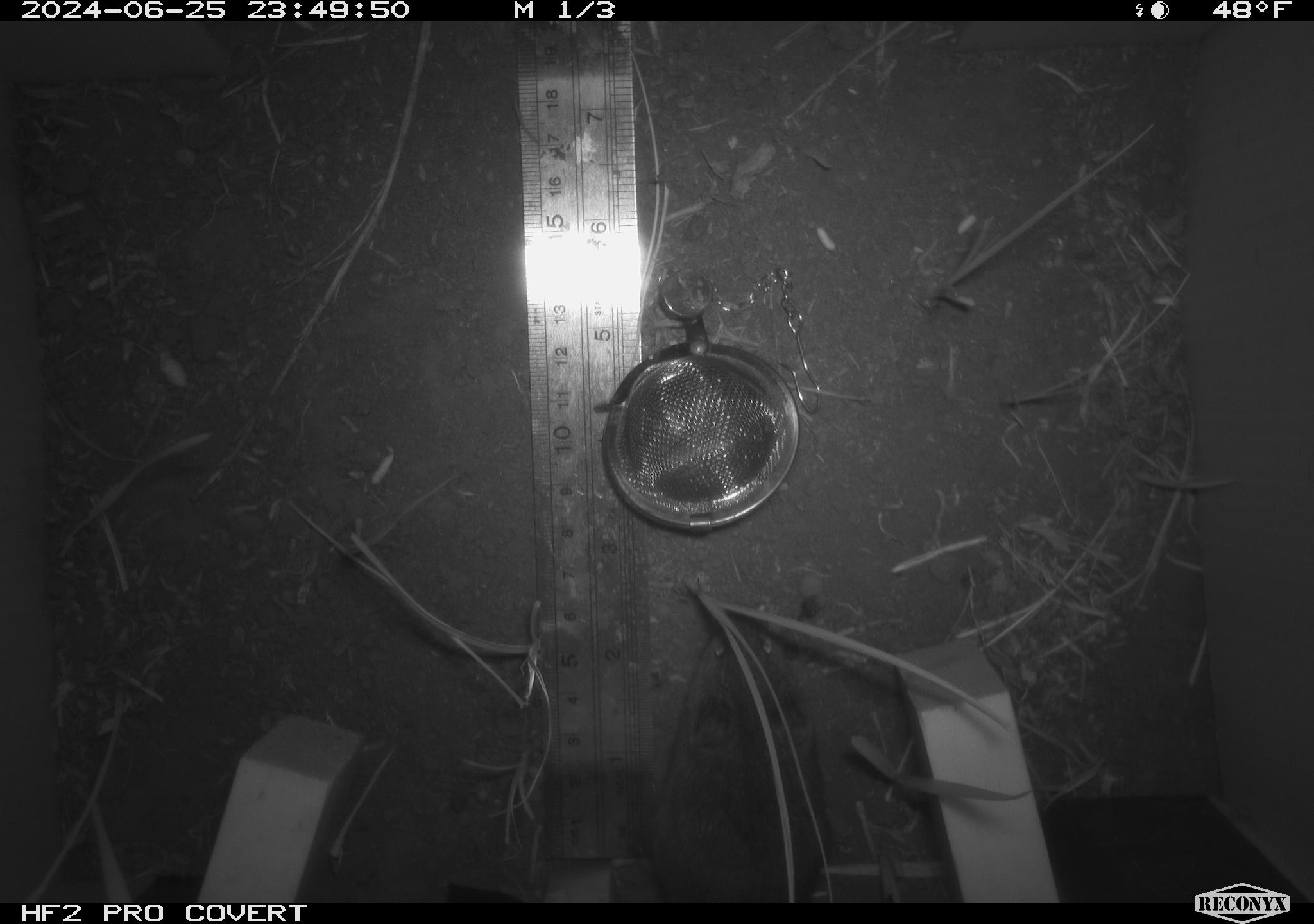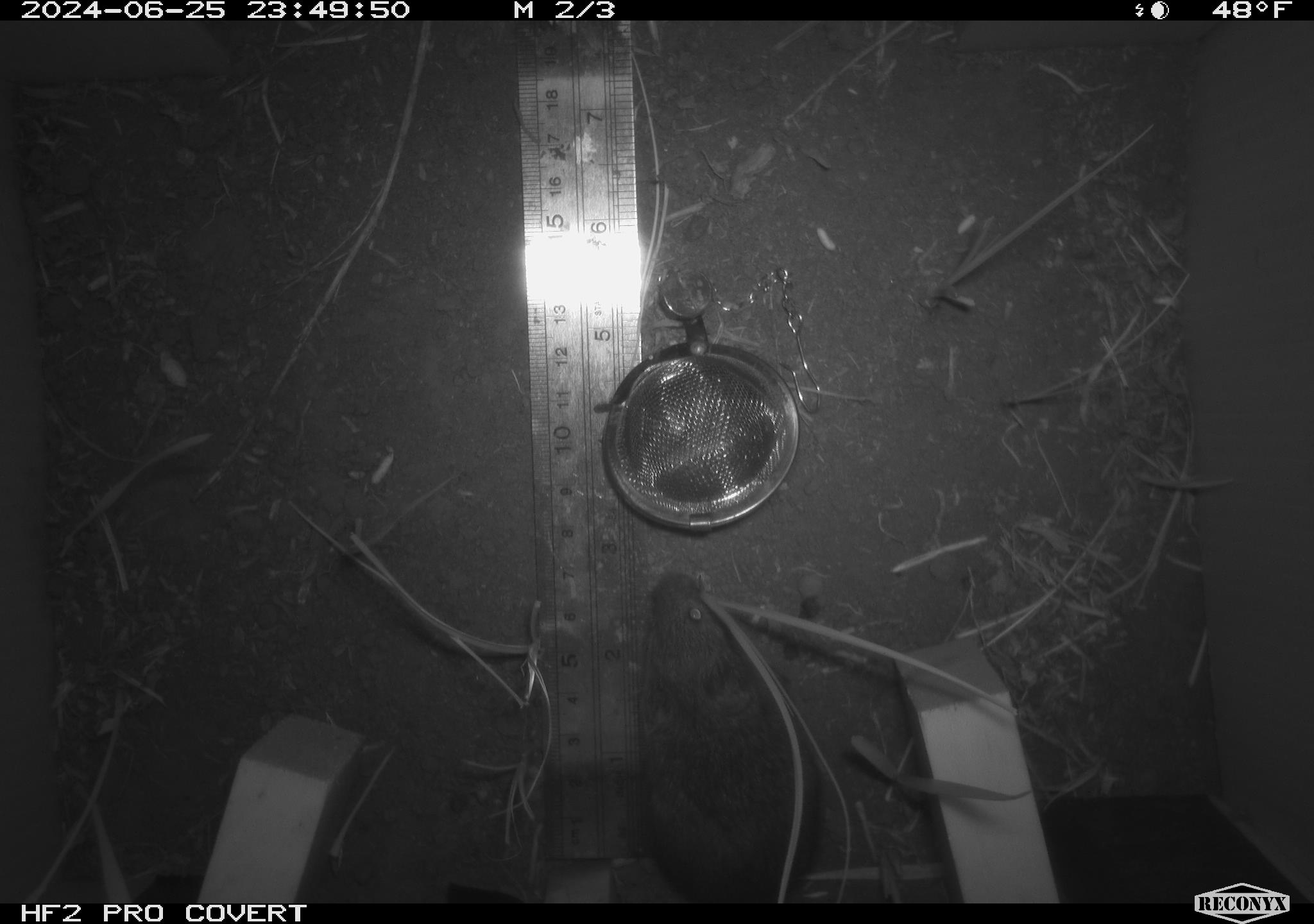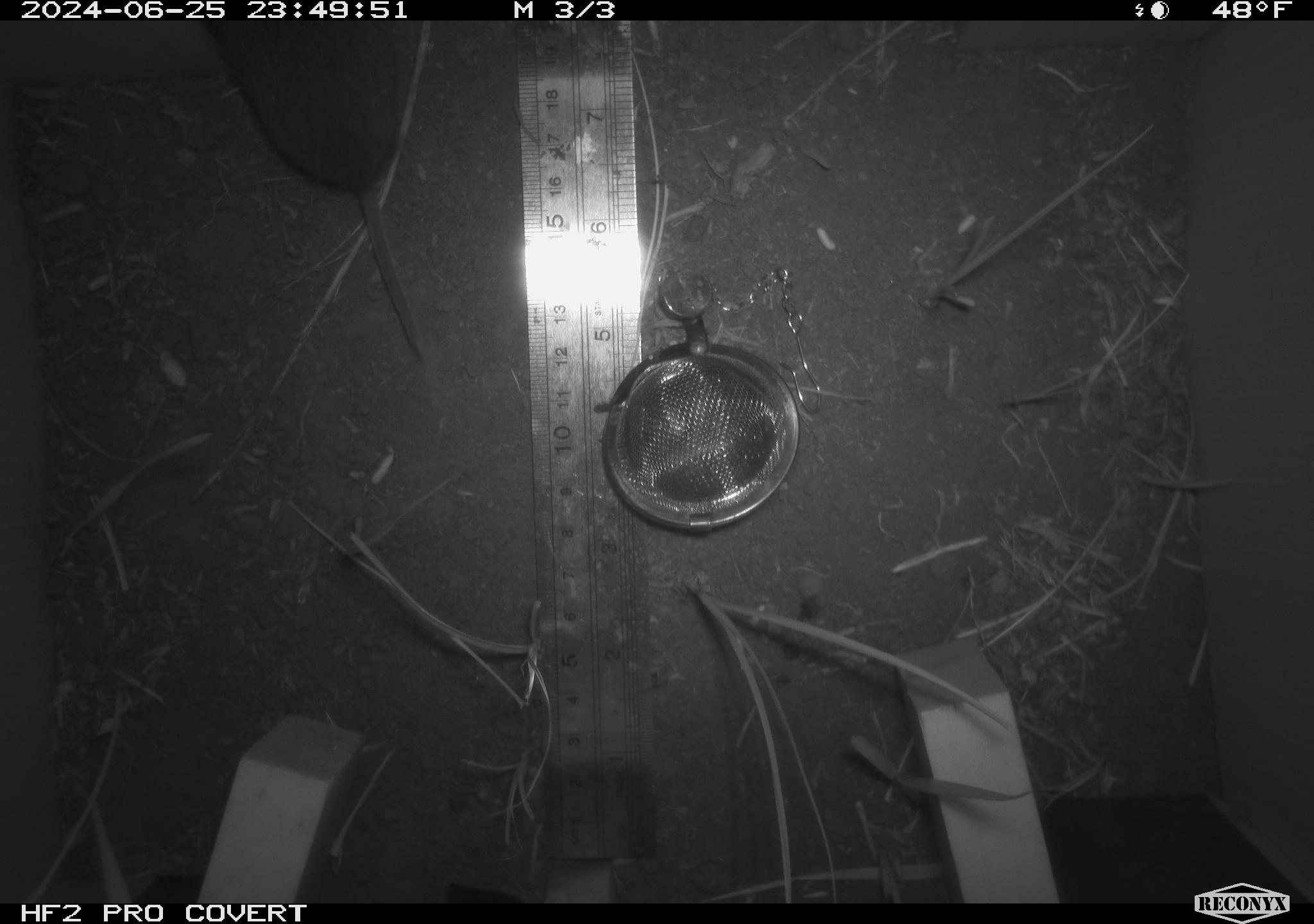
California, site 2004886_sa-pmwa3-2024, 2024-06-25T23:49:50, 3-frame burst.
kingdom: Animalia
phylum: Chordata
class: Mammalia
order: Rodentia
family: Cricetidae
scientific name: Arvicolinae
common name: voles, lemmings, and muskrats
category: arvicolinae subfamily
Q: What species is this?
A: Arvicolinae subfamily (voles, lemmings, and muskrats) (Arvicolinae).